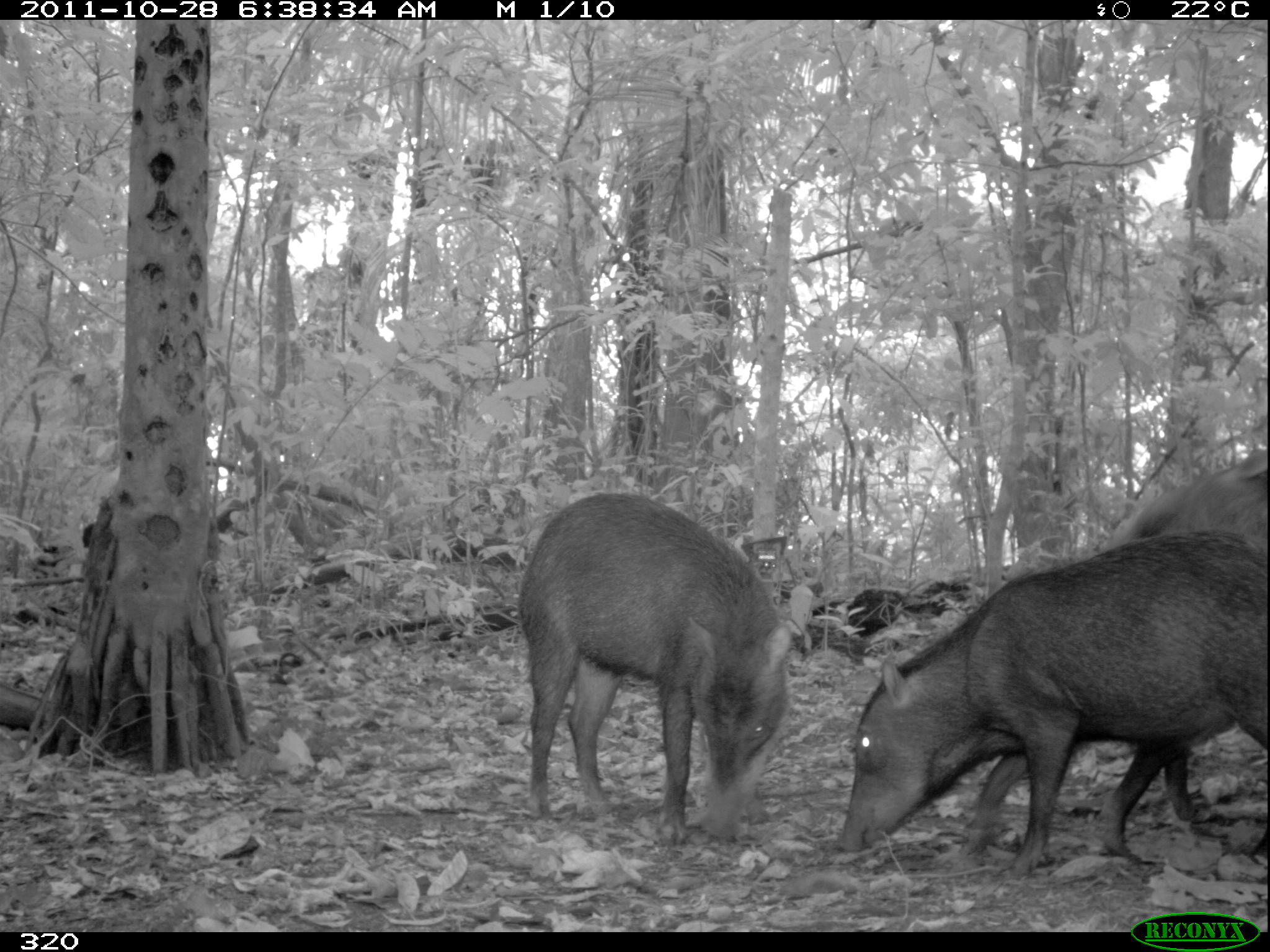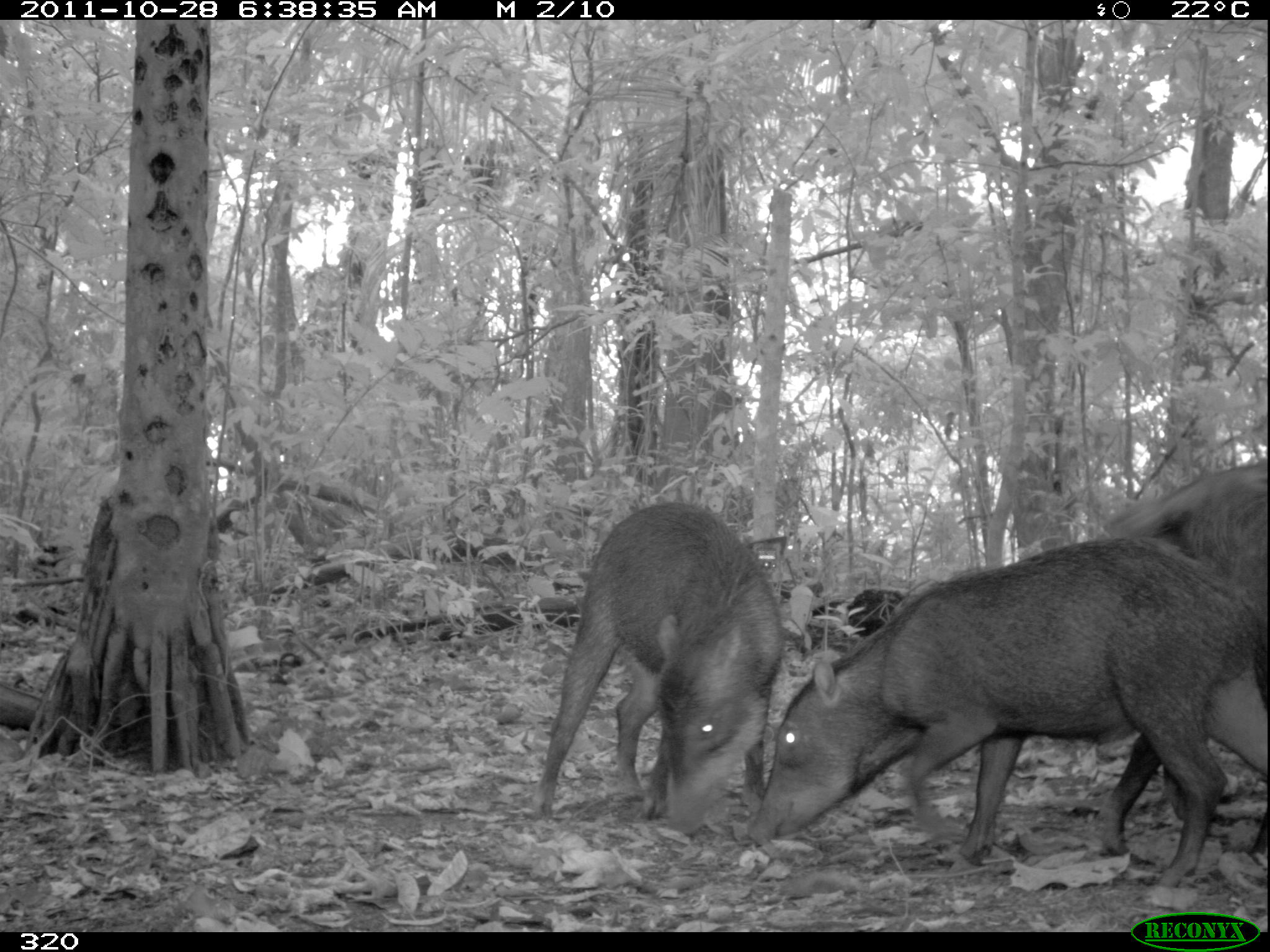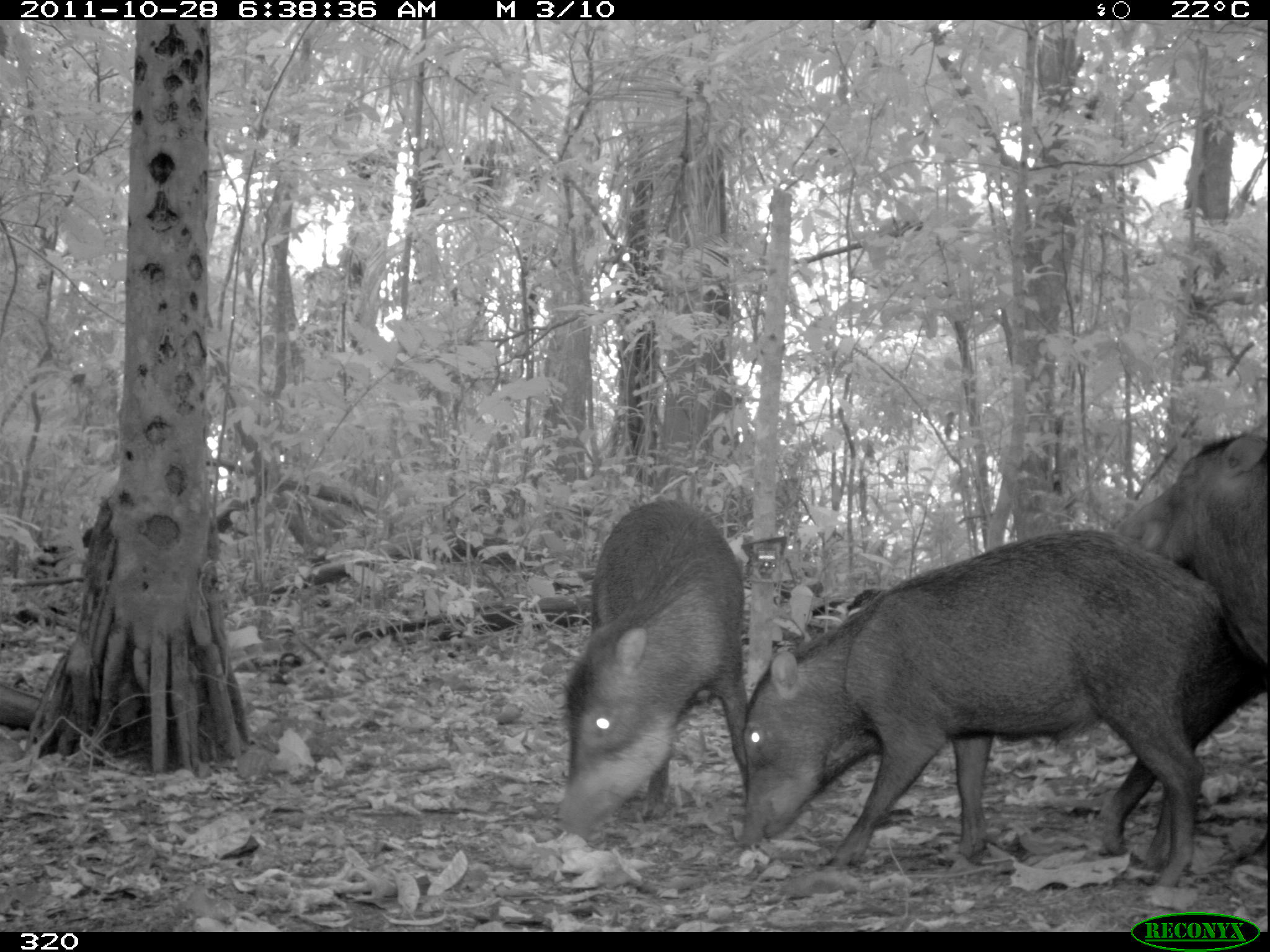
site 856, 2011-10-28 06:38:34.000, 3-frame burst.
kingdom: Animalia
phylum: Chordata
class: Mammalia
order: Artiodactyla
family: Tayassuidae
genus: Tayassu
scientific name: Tayassu pecari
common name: white-lipped peccary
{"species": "Tayassu pecari (white-lipped peccary)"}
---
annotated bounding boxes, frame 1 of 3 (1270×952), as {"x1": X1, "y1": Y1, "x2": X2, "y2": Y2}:
tayassu pecari: {"x1": 836, "y1": 532, "x2": 1270, "y2": 879}; {"x1": 521, "y1": 493, "x2": 801, "y2": 847}; {"x1": 1093, "y1": 447, "x2": 1270, "y2": 825}